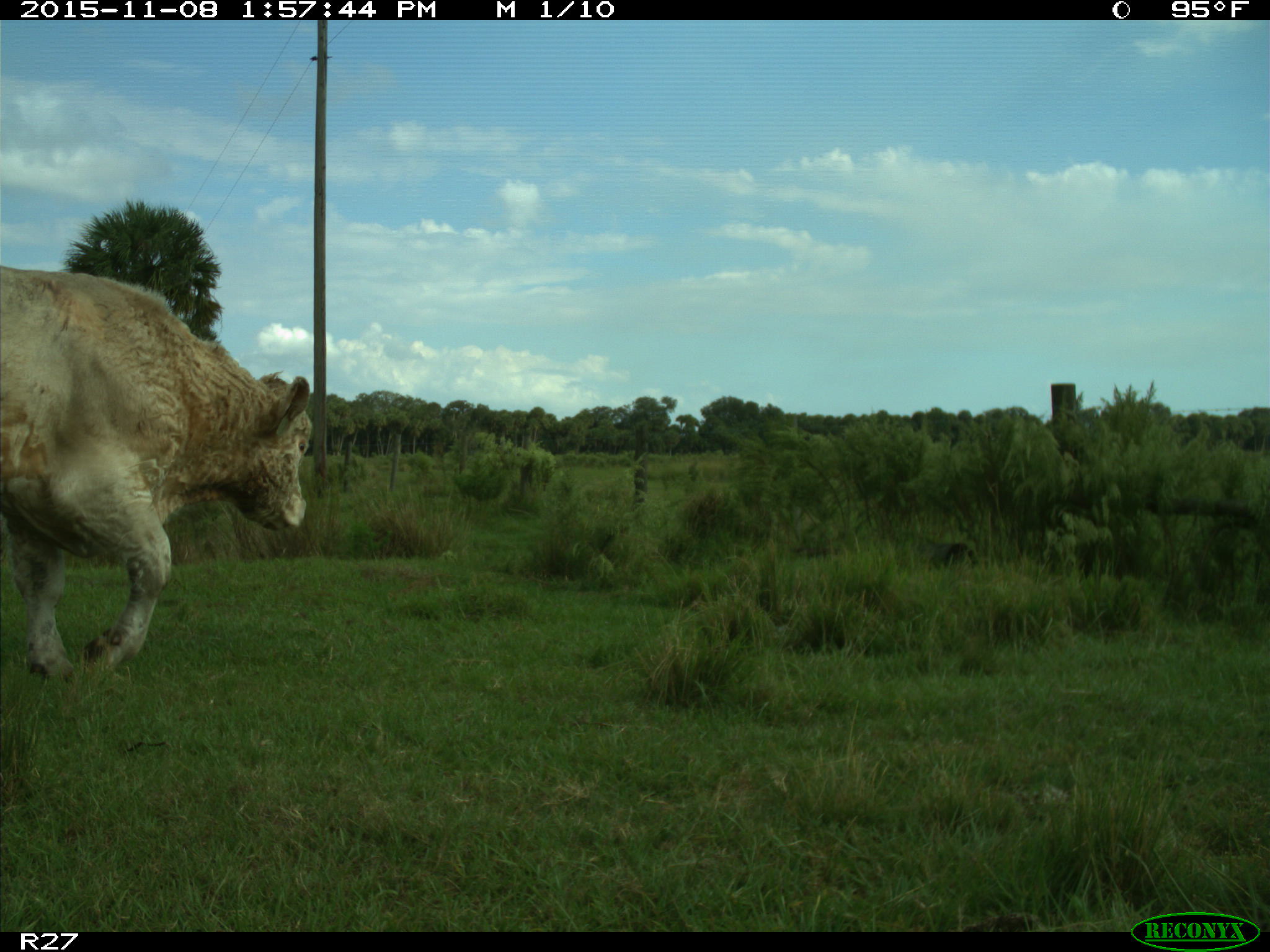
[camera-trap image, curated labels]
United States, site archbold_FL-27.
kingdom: Animalia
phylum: Chordata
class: Mammalia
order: Artiodactyla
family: Bovidae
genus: Bos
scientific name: Bos taurus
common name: domestic cow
Bos taurus (domestic cow).